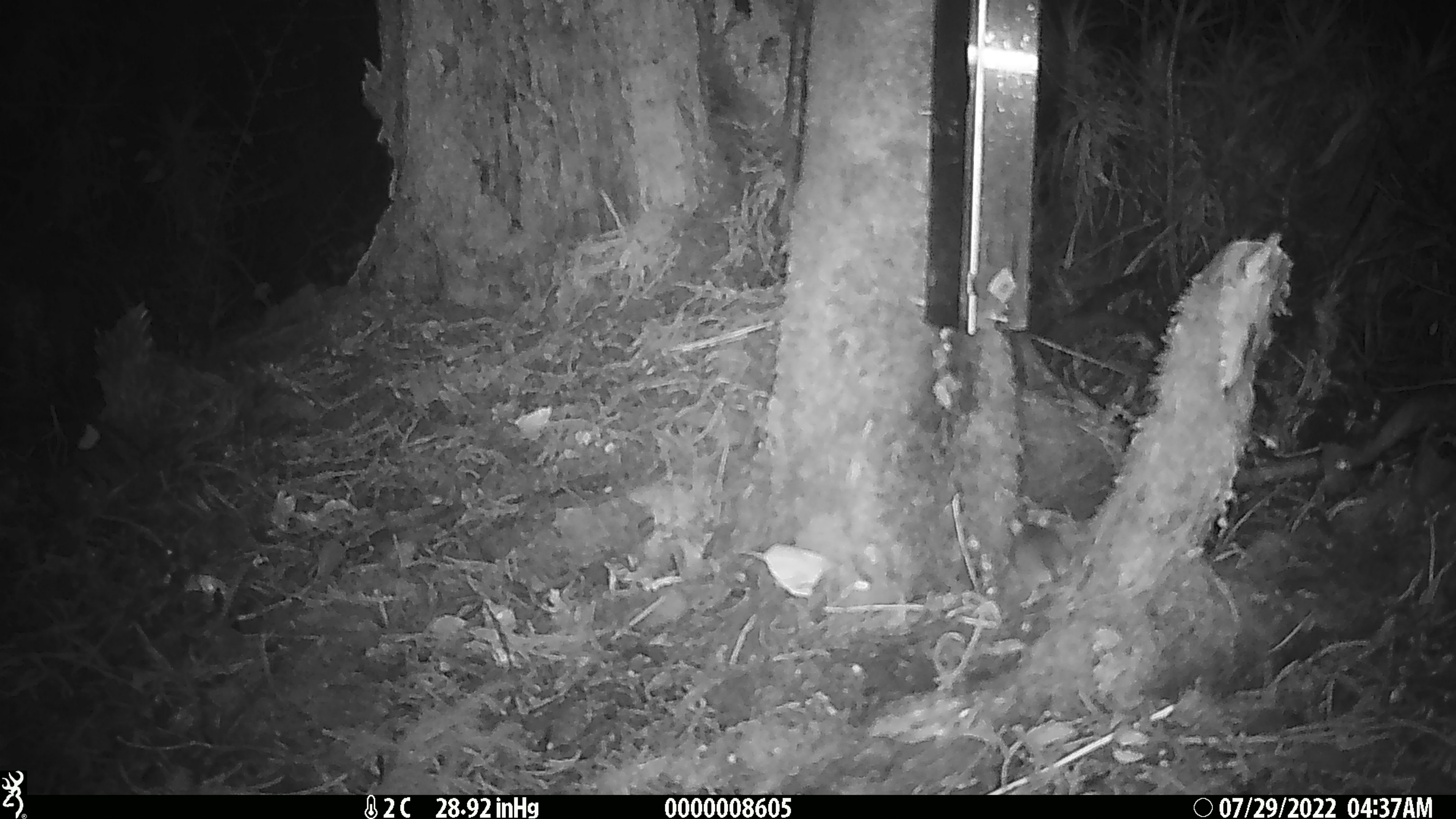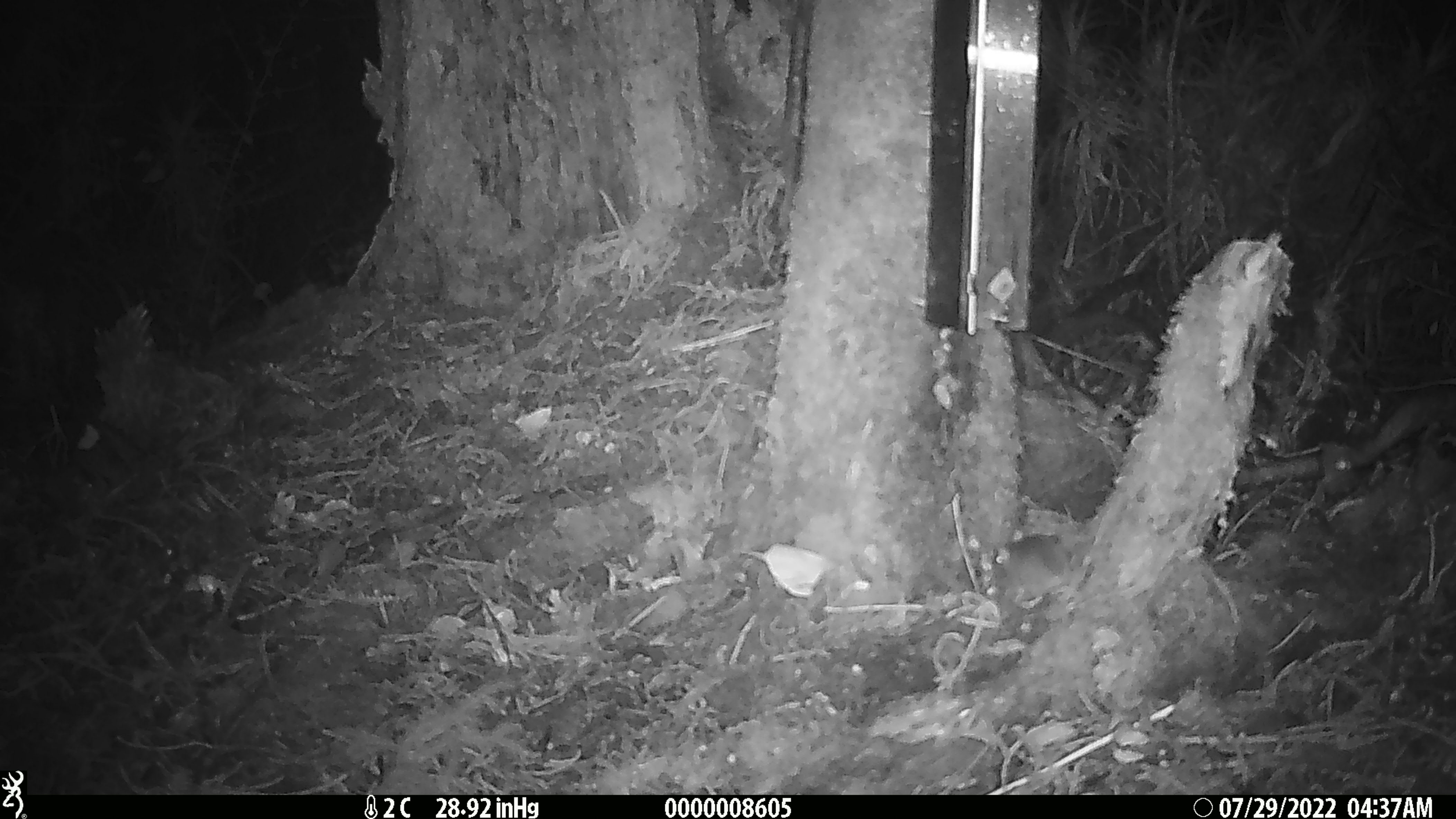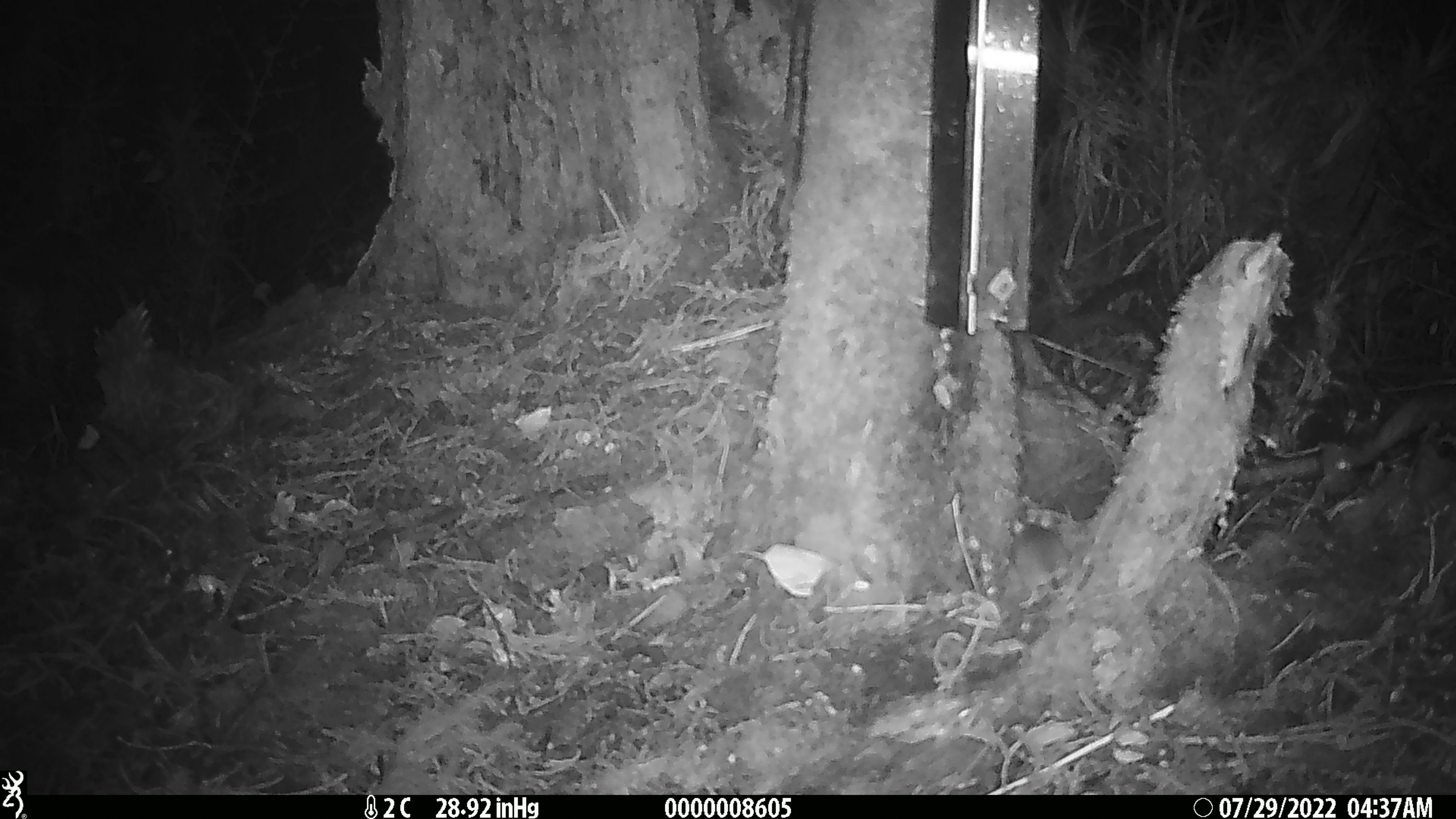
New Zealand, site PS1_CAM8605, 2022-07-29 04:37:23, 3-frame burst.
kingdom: Animalia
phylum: Chordata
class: Mammalia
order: Rodentia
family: Muridae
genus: Mus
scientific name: Mus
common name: mouse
Mouse (Mus).